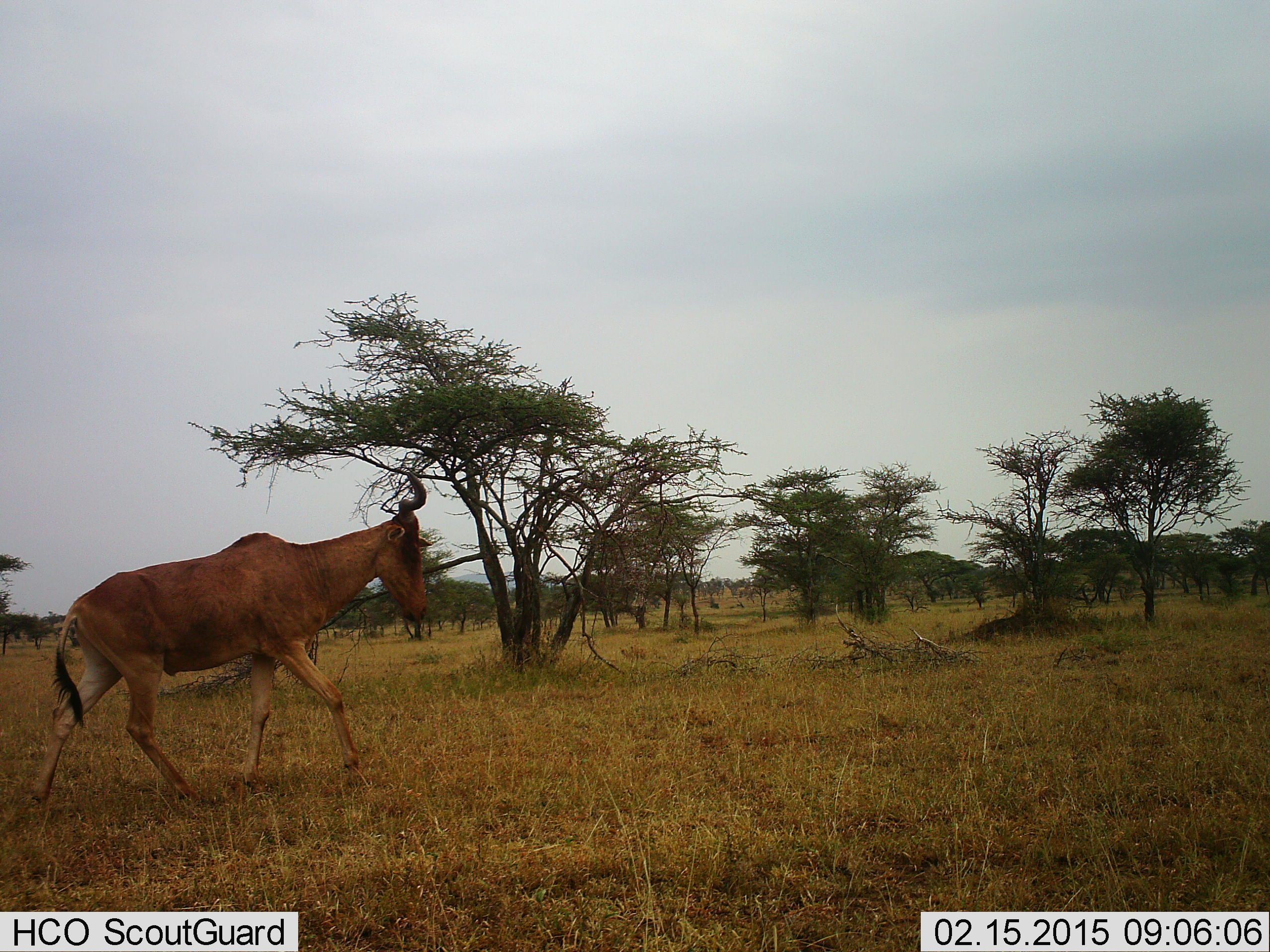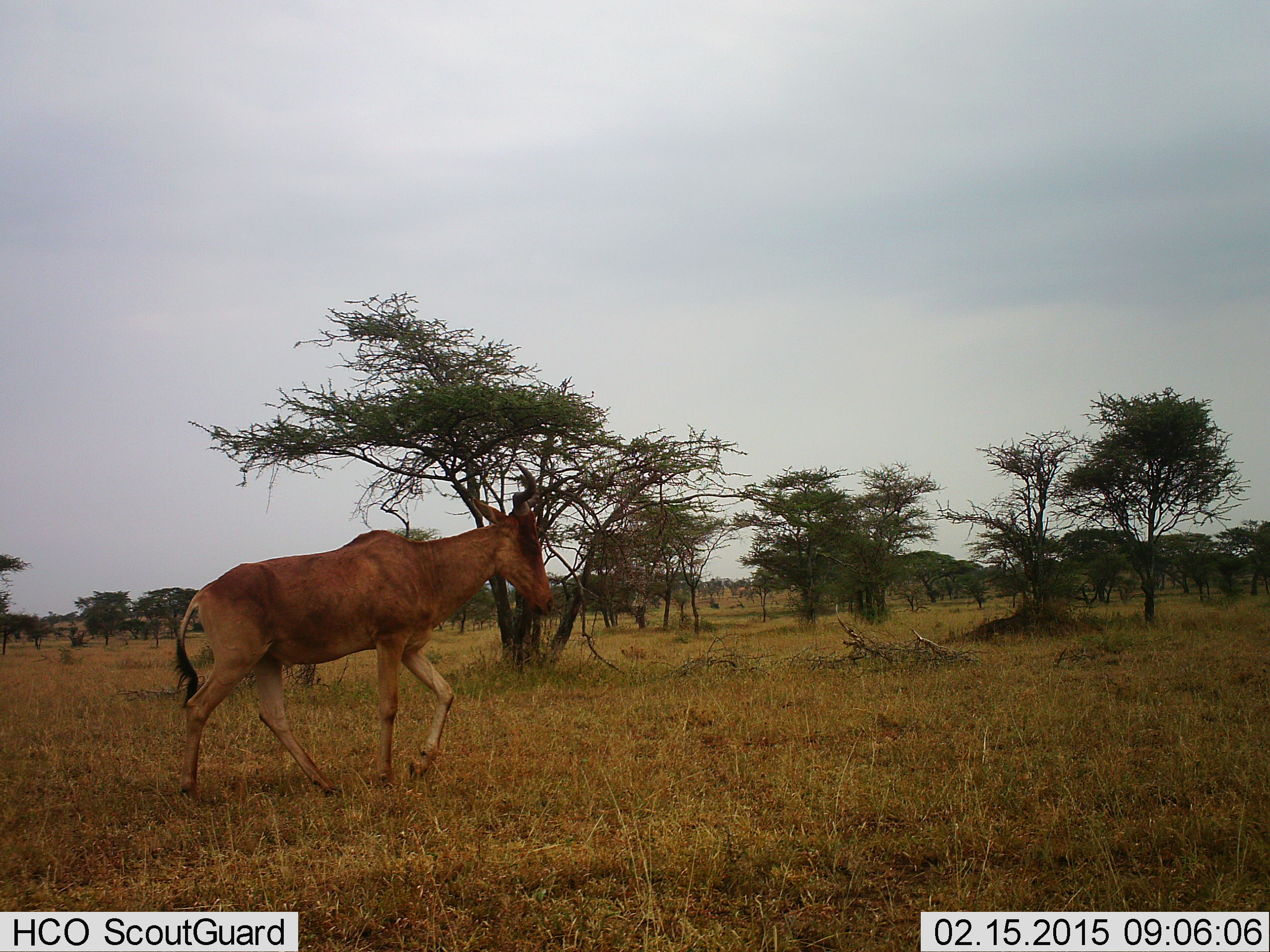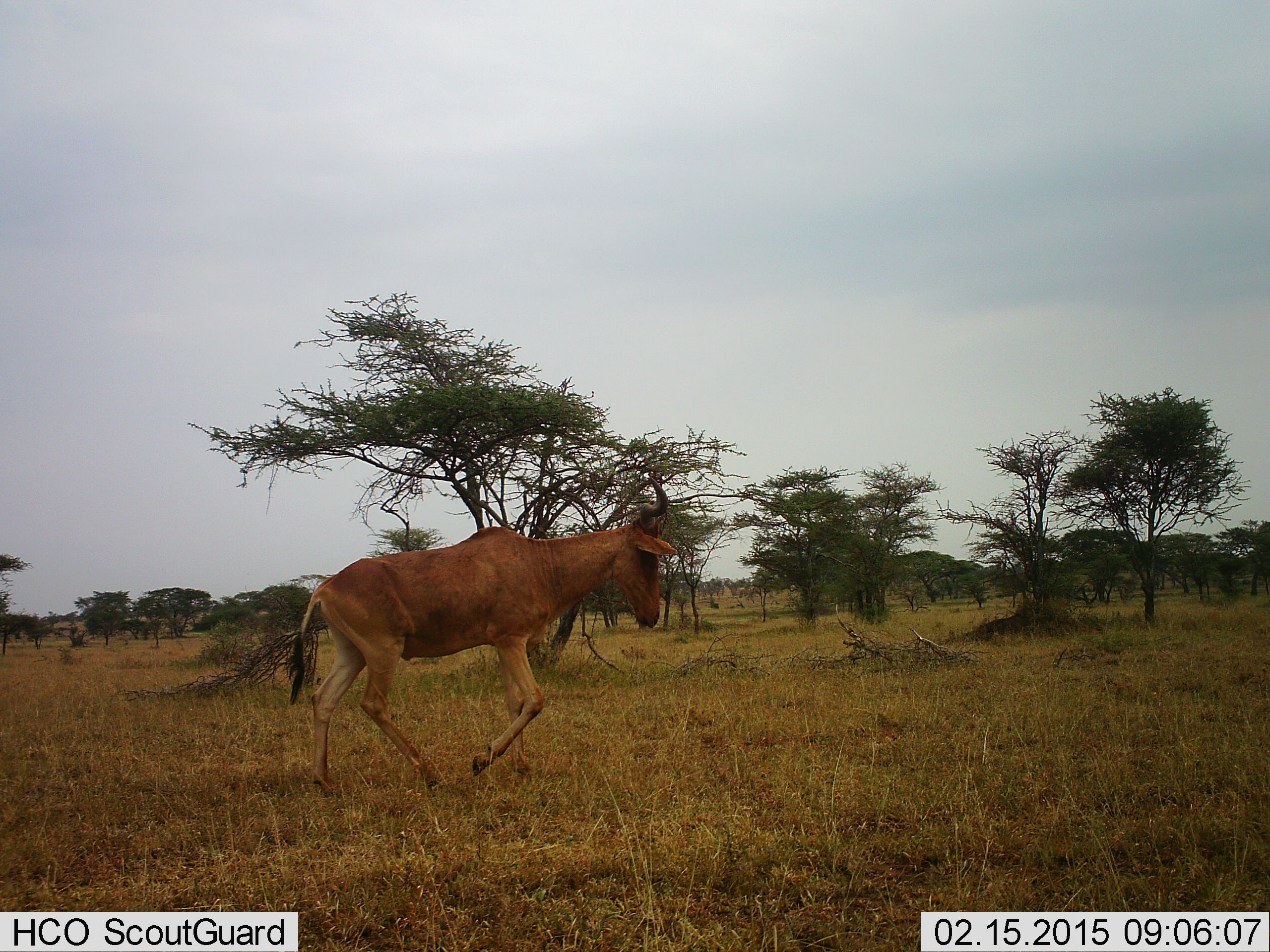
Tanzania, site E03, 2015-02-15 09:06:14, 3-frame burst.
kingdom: Animalia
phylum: Chordata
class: Mammalia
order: Artiodactyla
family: Bovidae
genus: Alcelaphus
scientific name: Alcelaphus buselaphus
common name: hartebeest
Hartebeest (Alcelaphus buselaphus), count 1. Behavior (volunteer vote fractions): standing 0%, resting 0%, moving 100%, interacting 0%. Young present (vote fraction): 0%. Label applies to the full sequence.